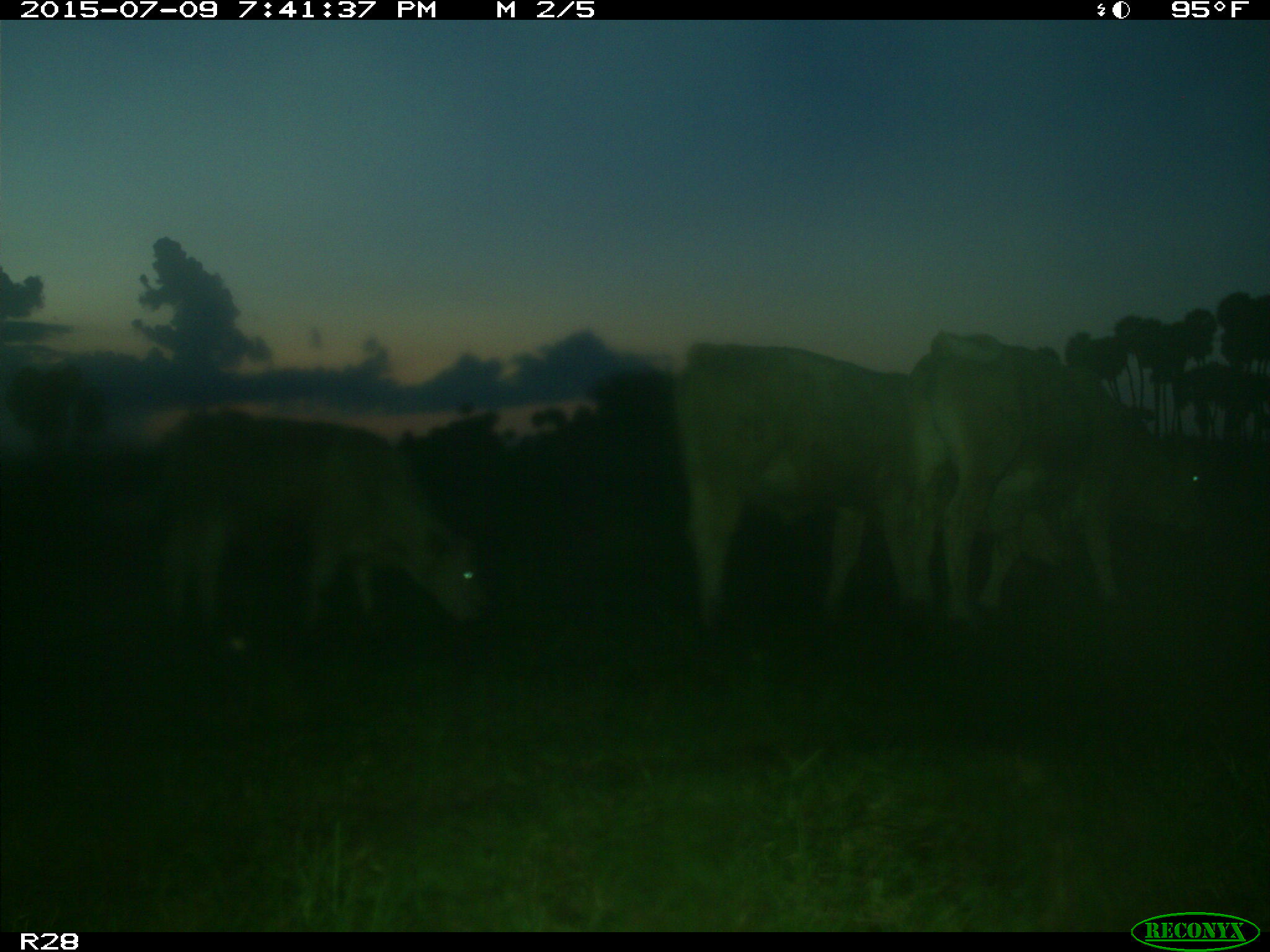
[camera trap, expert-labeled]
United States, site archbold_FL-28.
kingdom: Animalia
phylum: Chordata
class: Mammalia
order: Artiodactyla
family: Bovidae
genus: Bos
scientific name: Bos taurus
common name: domestic cow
Bos taurus (domestic cow).